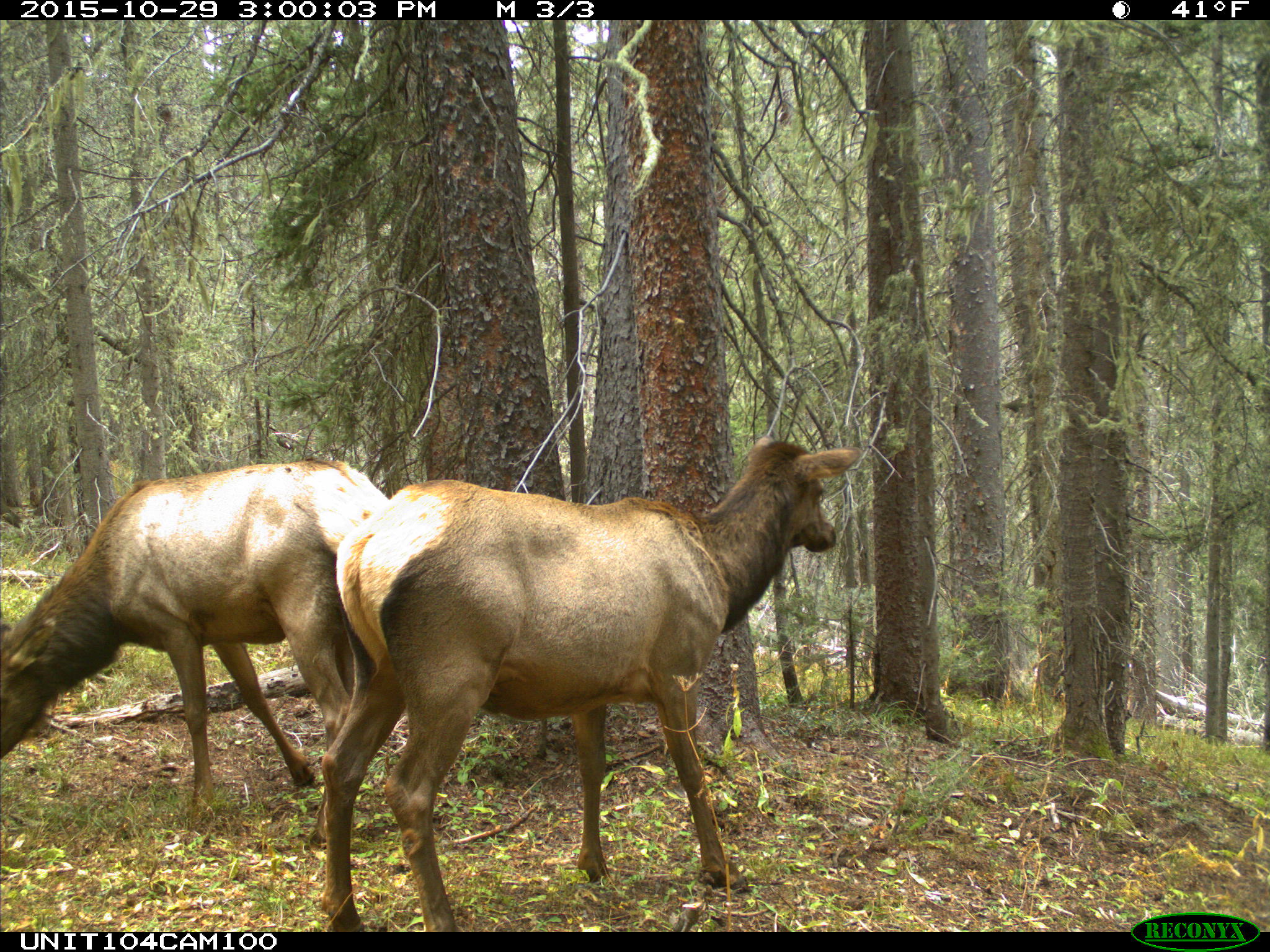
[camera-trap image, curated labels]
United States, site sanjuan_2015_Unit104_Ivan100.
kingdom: Animalia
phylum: Chordata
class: Mammalia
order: Artiodactyla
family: Cervidae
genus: Cervus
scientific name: Cervus elaphus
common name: red deer